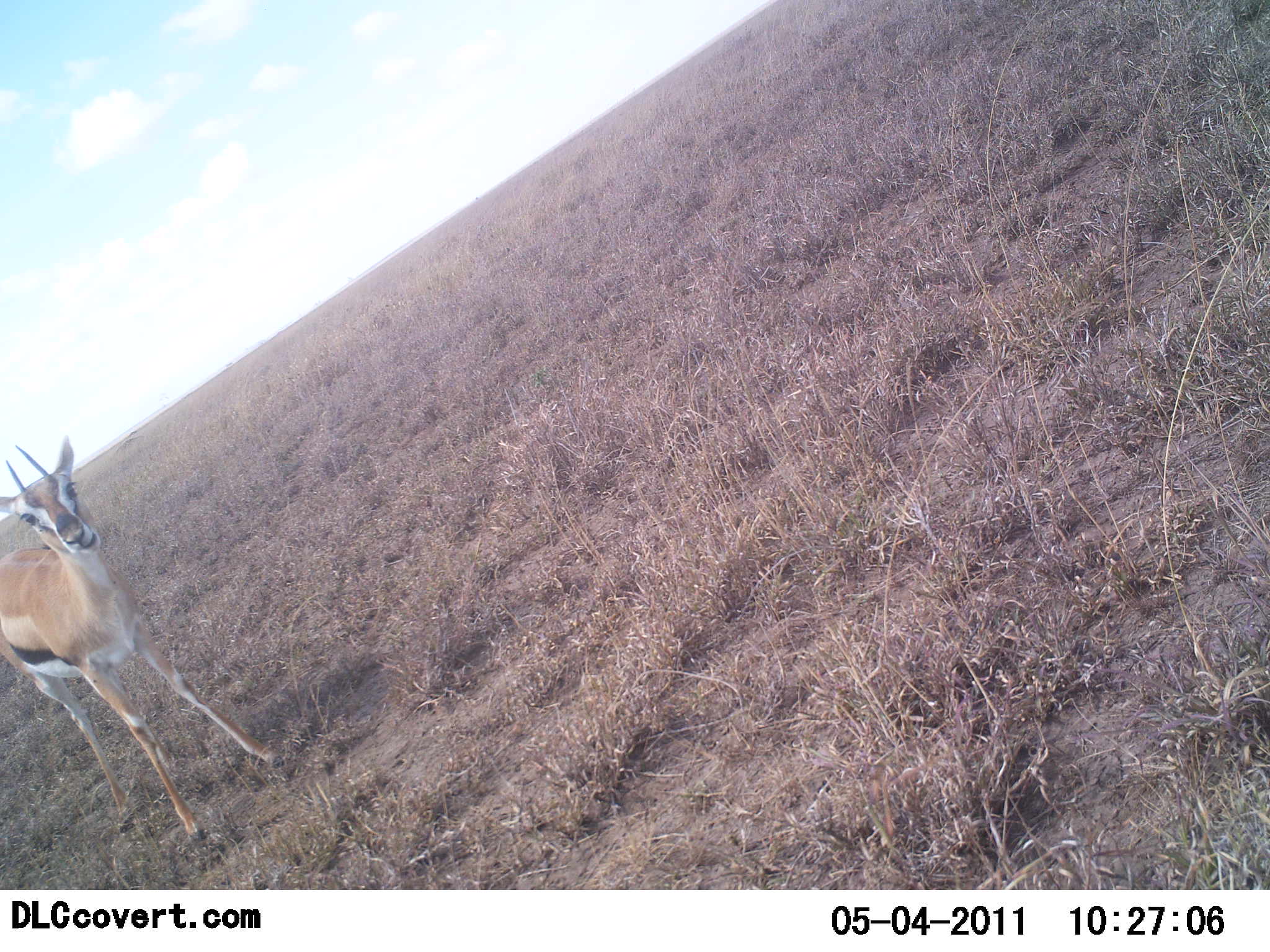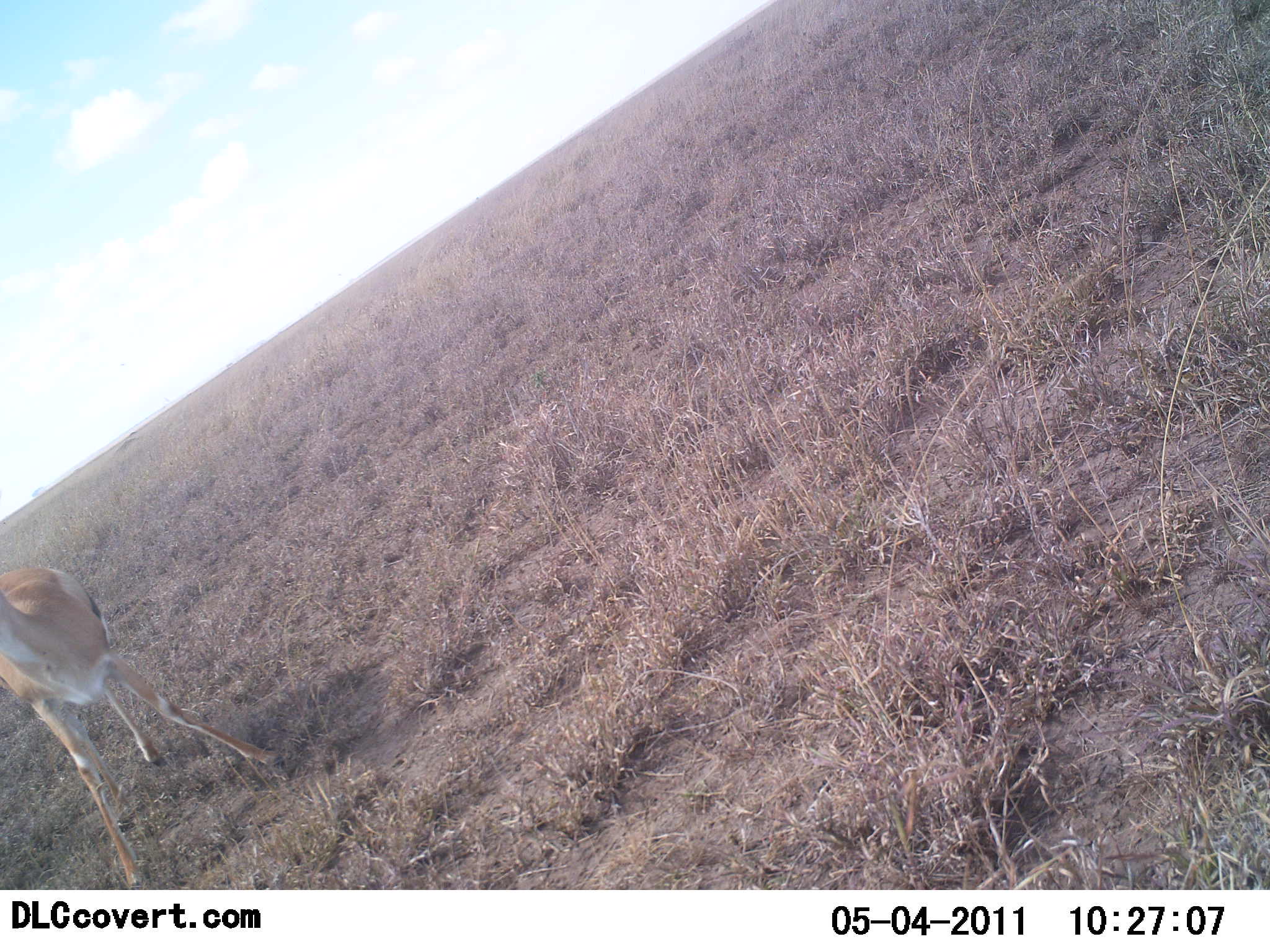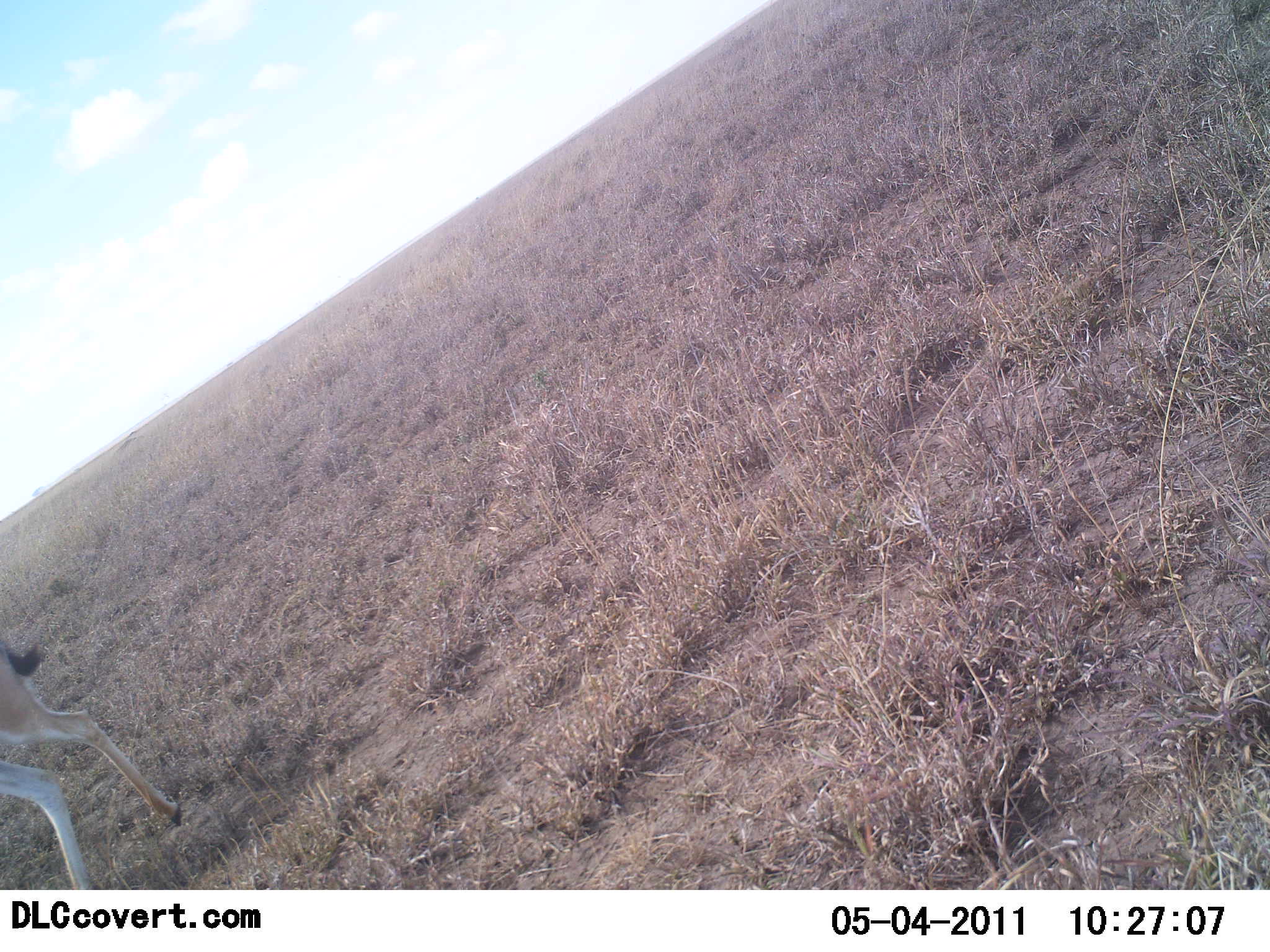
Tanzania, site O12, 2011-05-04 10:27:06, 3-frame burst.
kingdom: Animalia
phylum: Chordata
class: Mammalia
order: Artiodactyla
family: Bovidae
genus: Eudorcas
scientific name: Eudorcas thomsonii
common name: thomson's gazelle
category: gazellethomsons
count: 1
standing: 56%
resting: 0%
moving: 44%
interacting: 0%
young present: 0%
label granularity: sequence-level